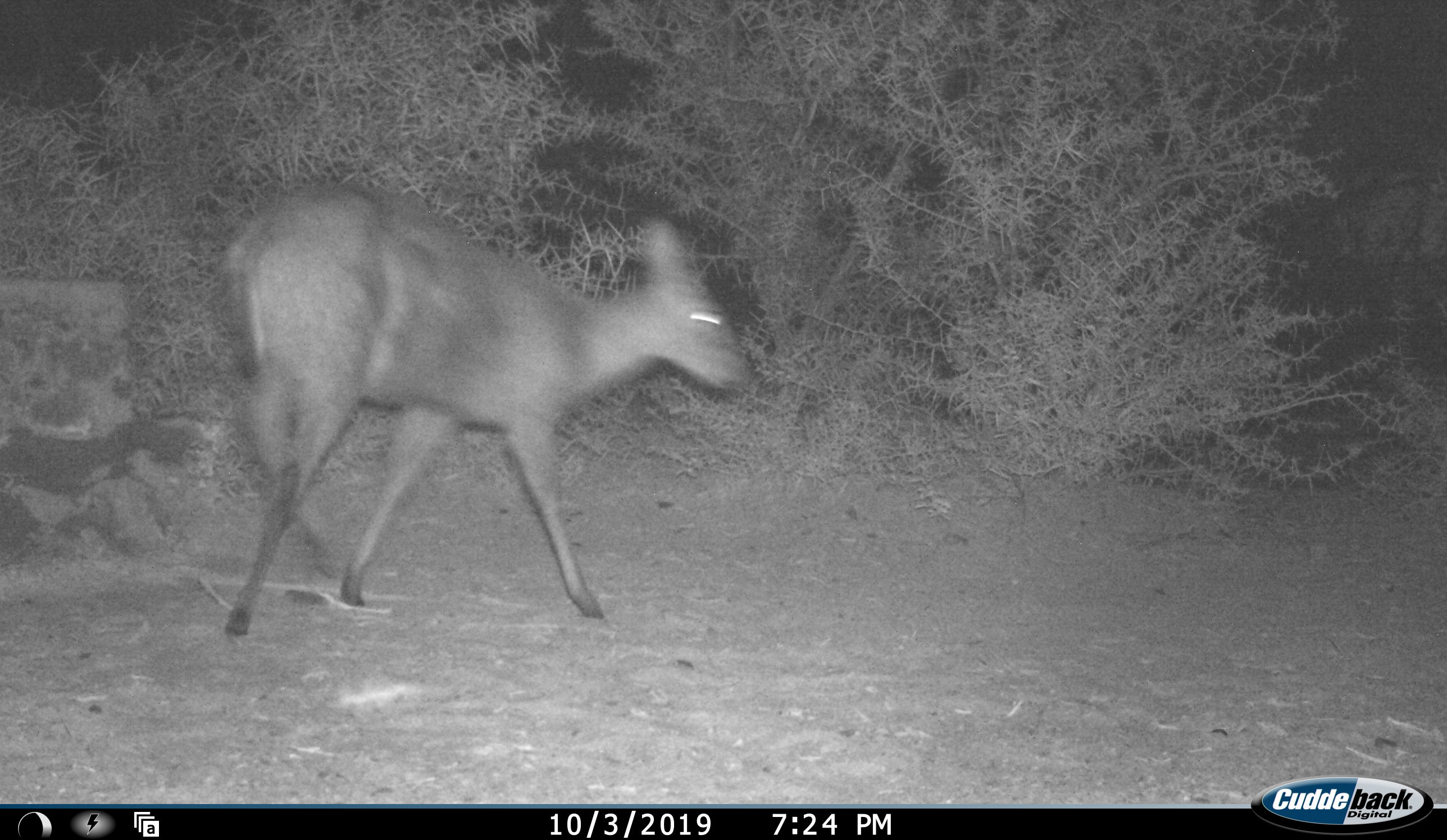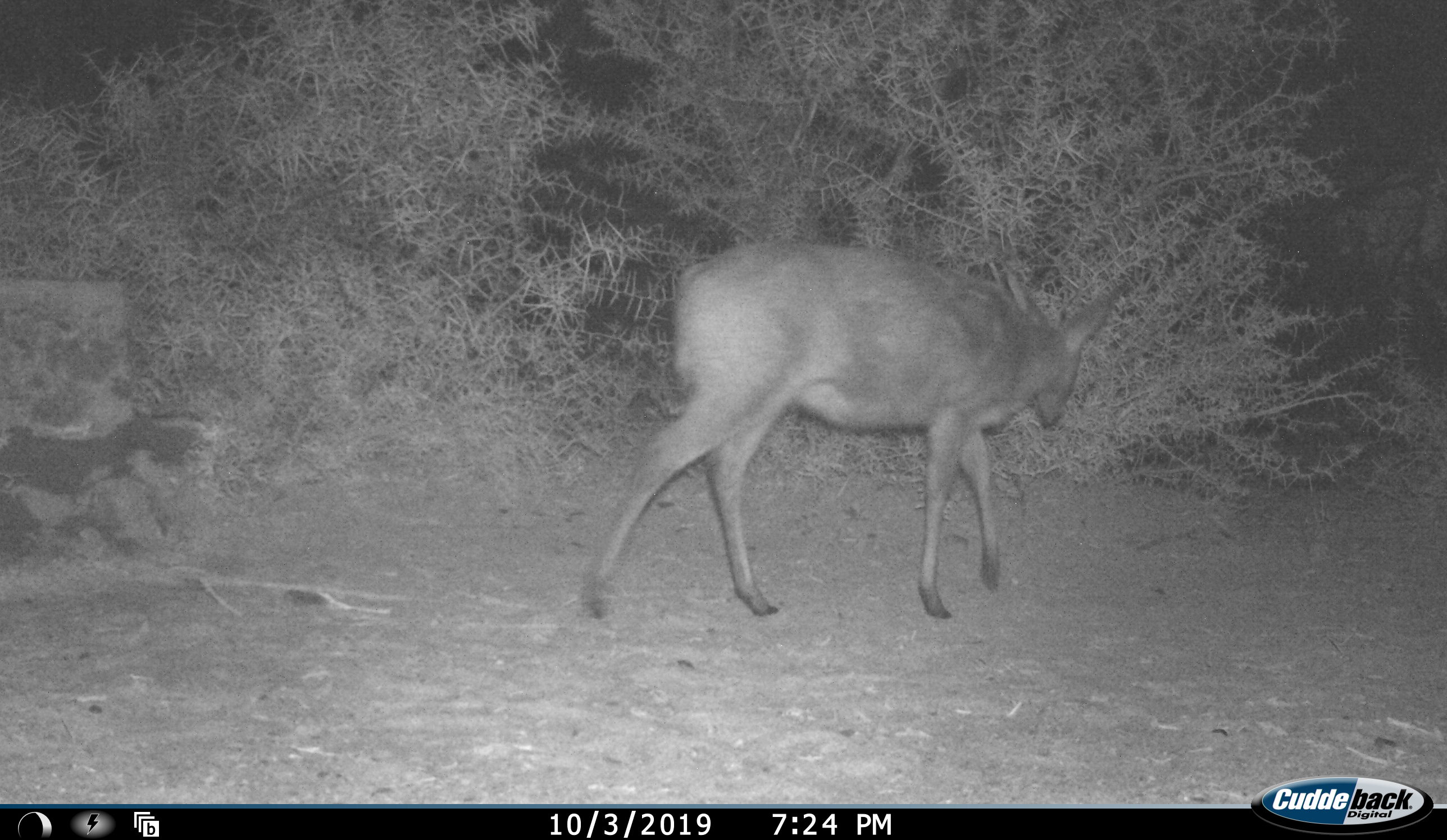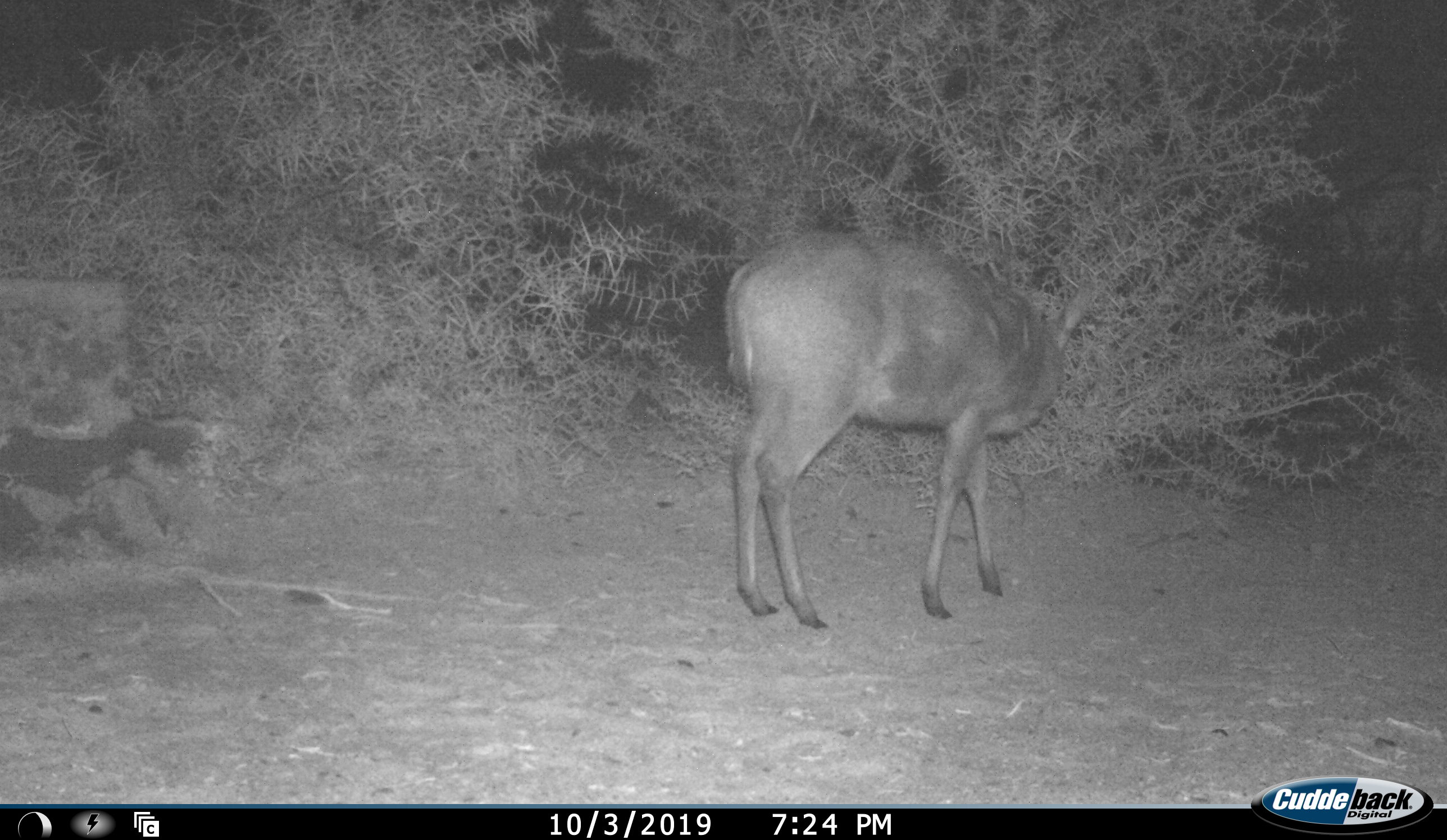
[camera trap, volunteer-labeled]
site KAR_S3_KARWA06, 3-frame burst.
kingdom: Animalia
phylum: Chordata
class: Mammalia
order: Artiodactyla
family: Bovidae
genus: Sylvicapra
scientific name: Sylvicapra grimmia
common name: common duiker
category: duikercommongrey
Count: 1.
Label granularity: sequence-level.